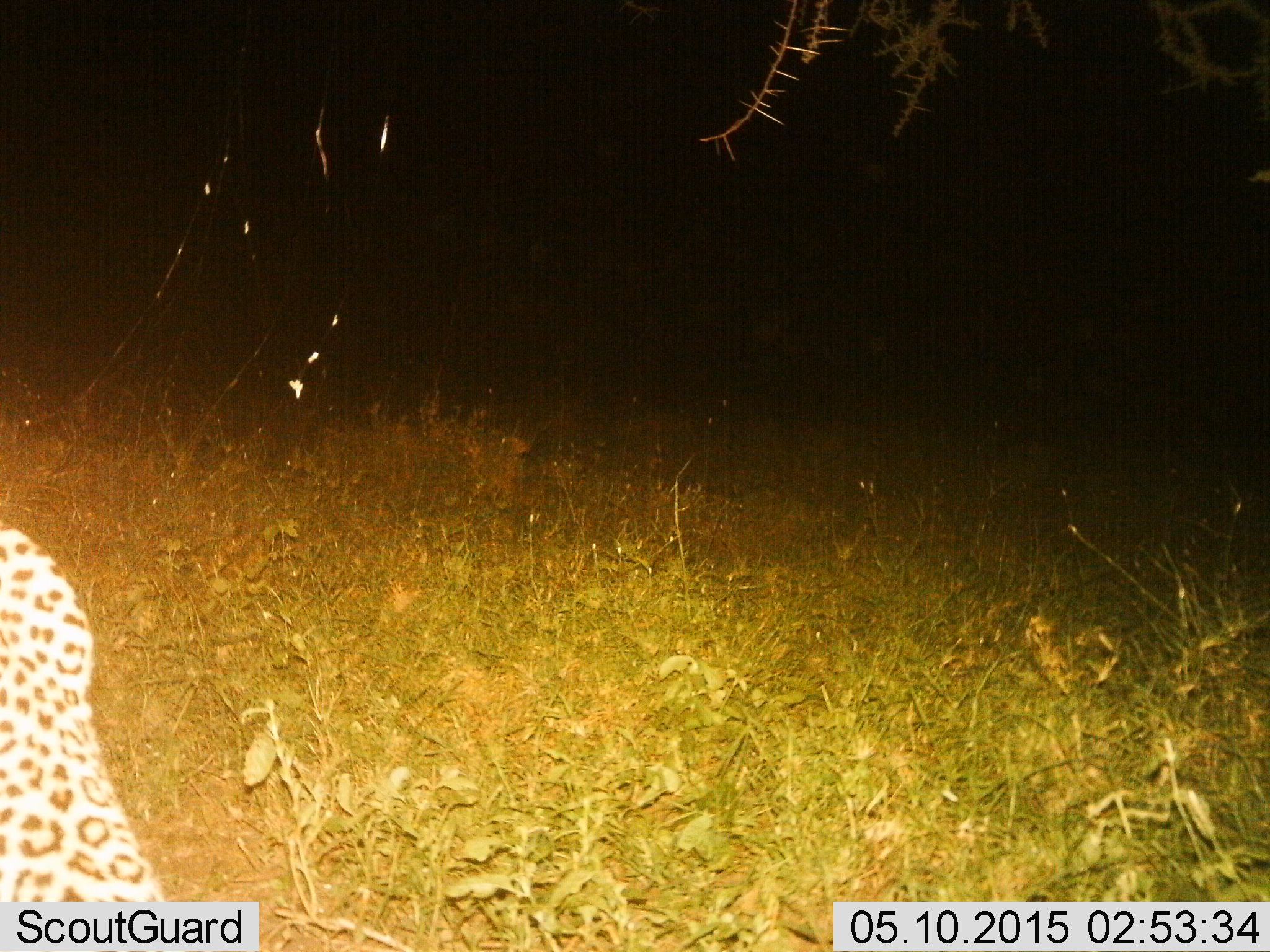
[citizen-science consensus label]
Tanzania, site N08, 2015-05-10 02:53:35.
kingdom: Animalia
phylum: Chordata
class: Mammalia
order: Carnivora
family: Felidae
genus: Panthera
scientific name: Panthera pardus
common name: leopard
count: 1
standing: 30%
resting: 0%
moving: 70%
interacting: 0%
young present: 0%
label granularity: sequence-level